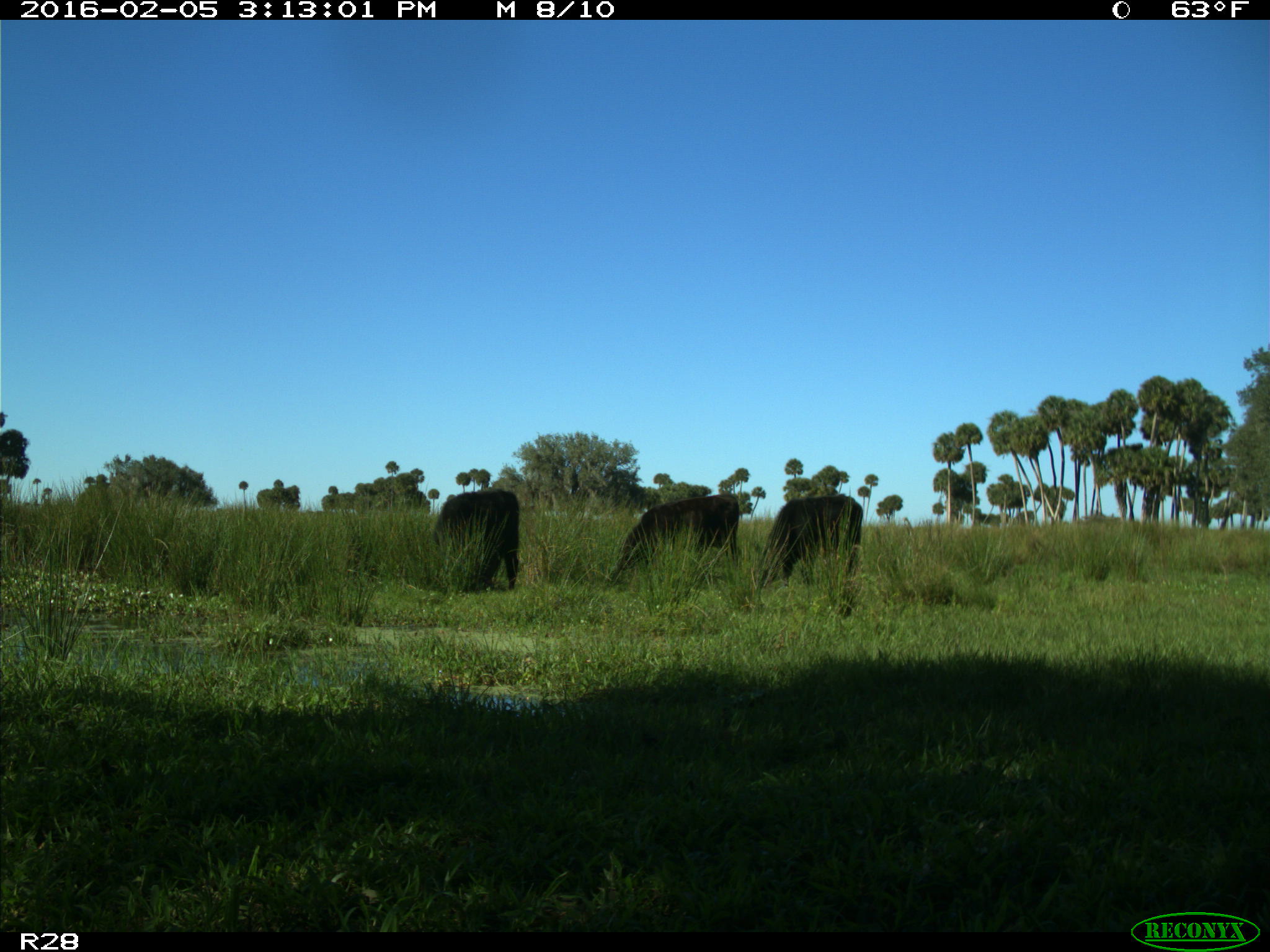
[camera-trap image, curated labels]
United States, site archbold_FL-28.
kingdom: Animalia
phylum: Chordata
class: Mammalia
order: Artiodactyla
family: Bovidae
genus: Bos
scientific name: Bos taurus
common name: domestic cow